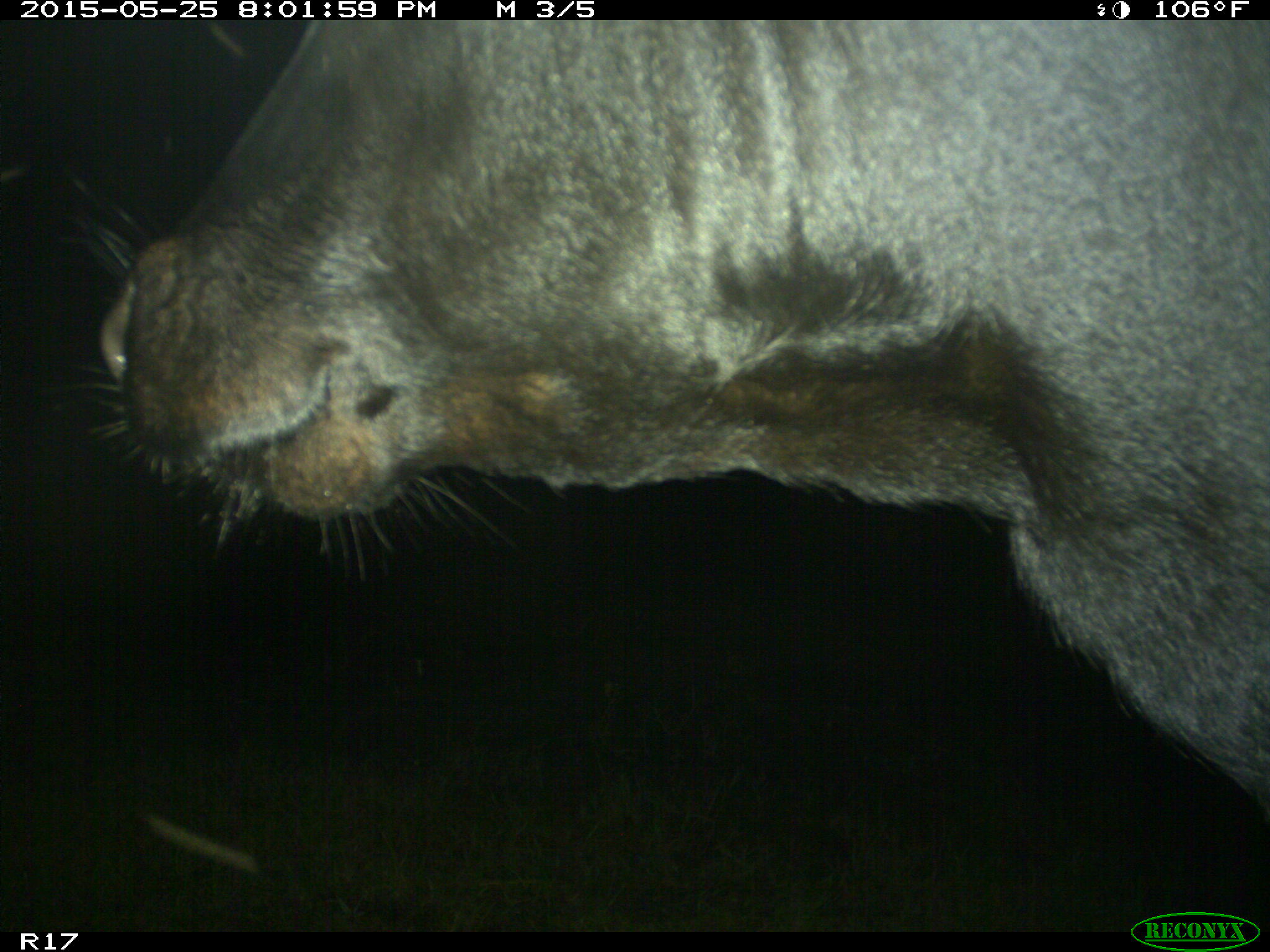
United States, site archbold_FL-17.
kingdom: Animalia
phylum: Chordata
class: Mammalia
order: Artiodactyla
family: Bovidae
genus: Bos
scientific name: Bos taurus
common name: domestic cow